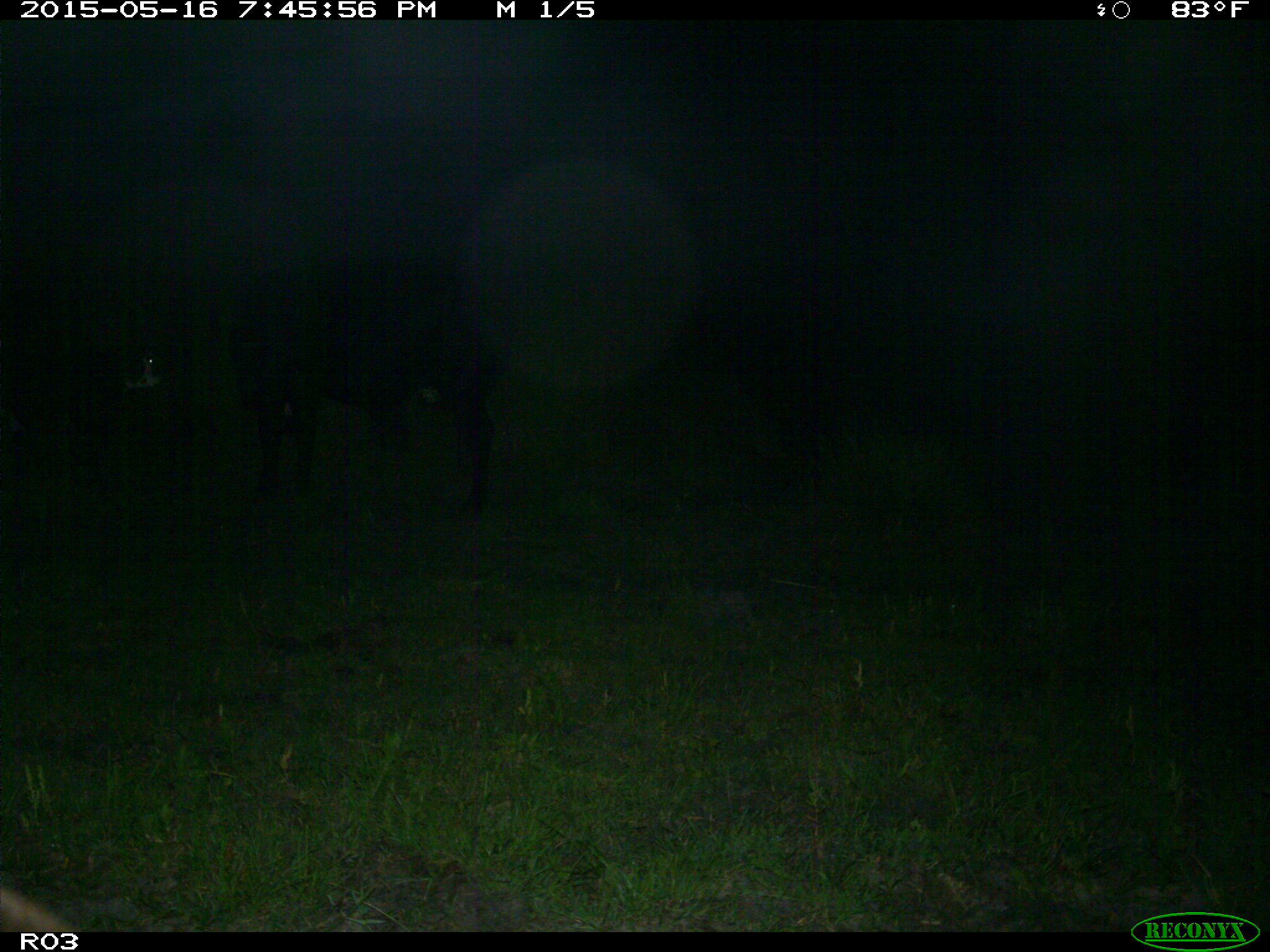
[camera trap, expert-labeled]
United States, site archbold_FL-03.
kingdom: Animalia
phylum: Chordata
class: Mammalia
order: Artiodactyla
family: Bovidae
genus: Bos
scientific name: Bos taurus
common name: domestic cow